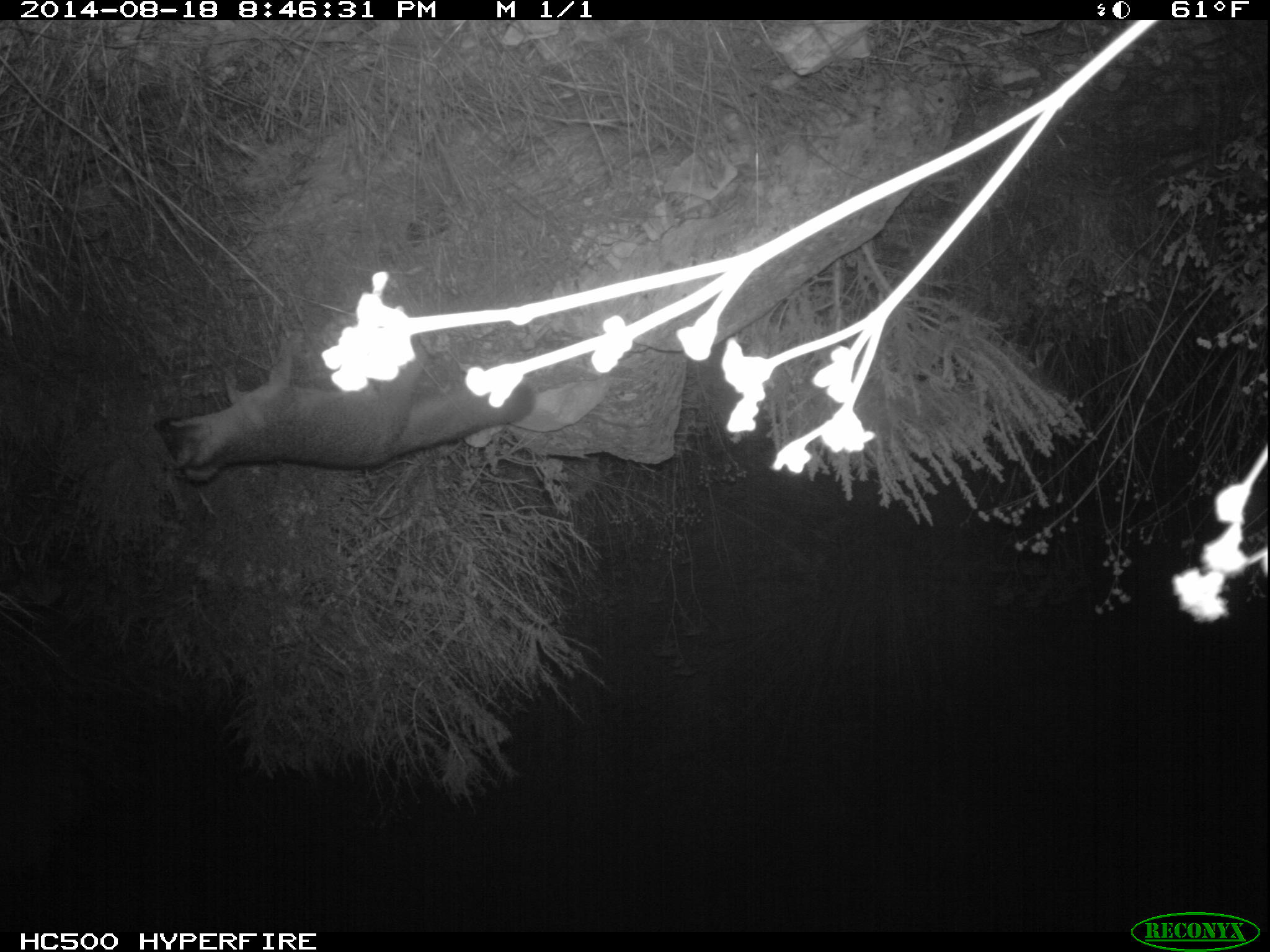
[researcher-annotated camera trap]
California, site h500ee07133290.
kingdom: Animalia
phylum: Chordata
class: Mammalia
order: Carnivora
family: Canidae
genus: Urocyon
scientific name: Urocyon littoralis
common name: island fox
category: fox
Fox (island fox) (Urocyon littoralis).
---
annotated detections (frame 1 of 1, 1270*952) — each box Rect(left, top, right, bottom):
fox: Rect(153, 331, 535, 479)